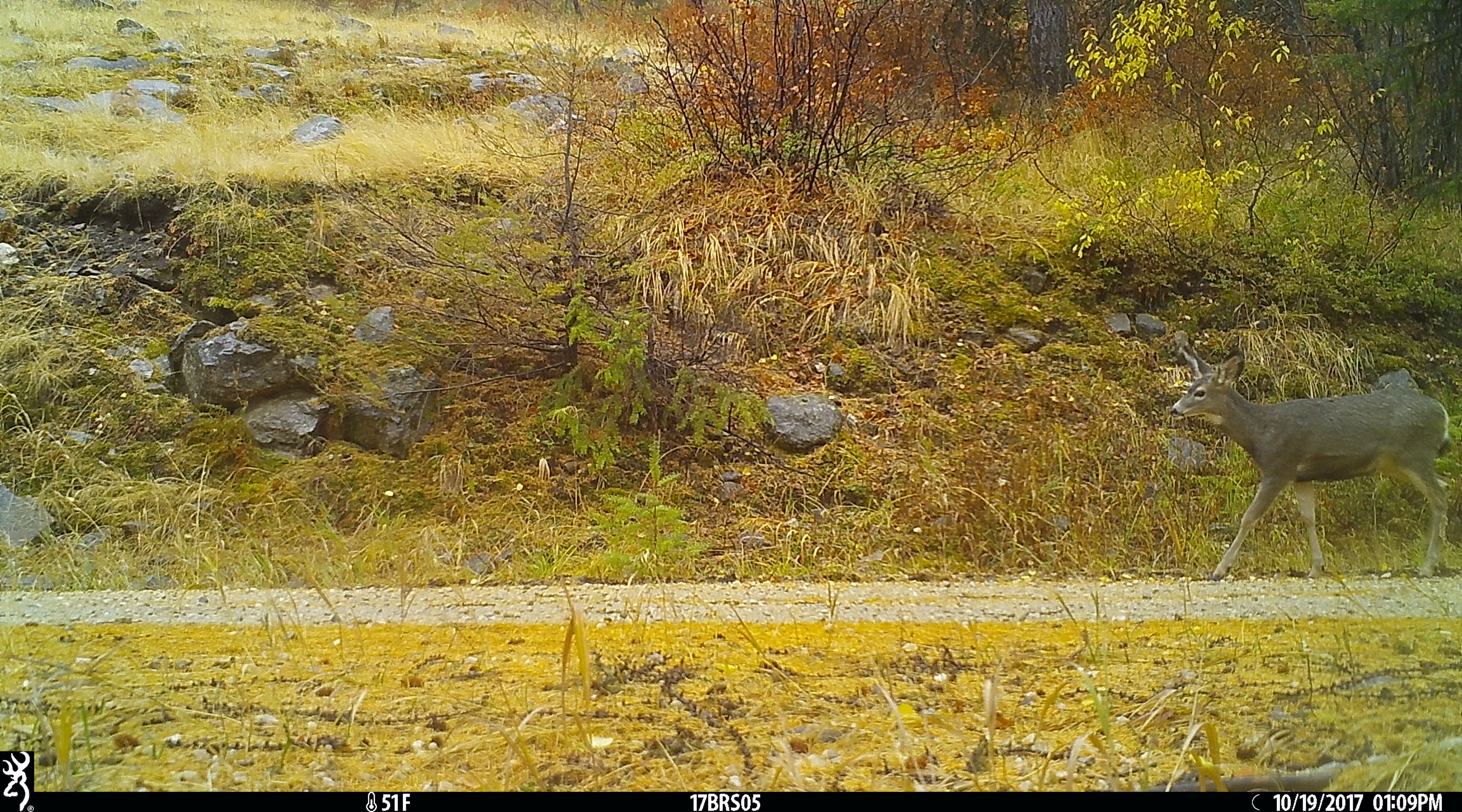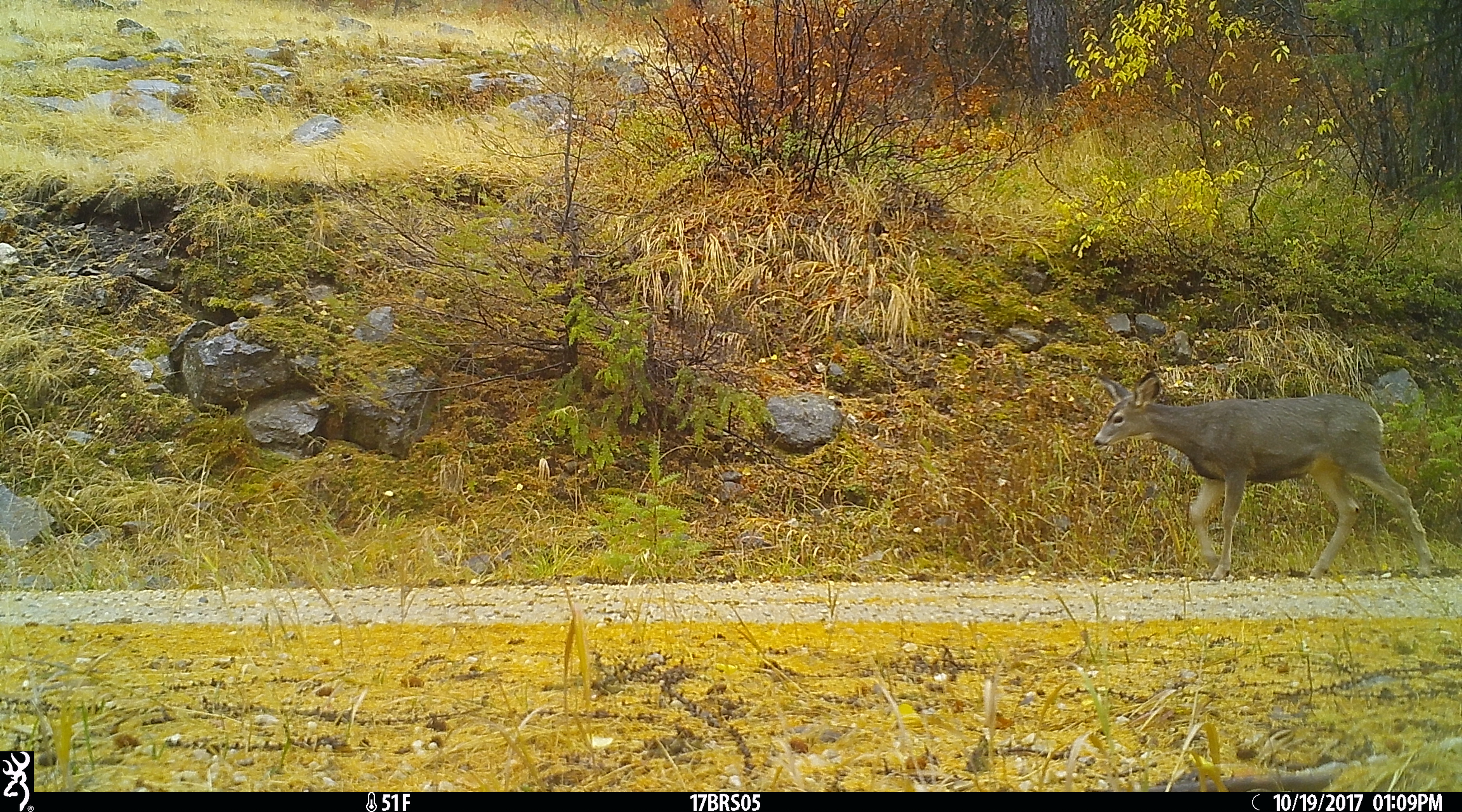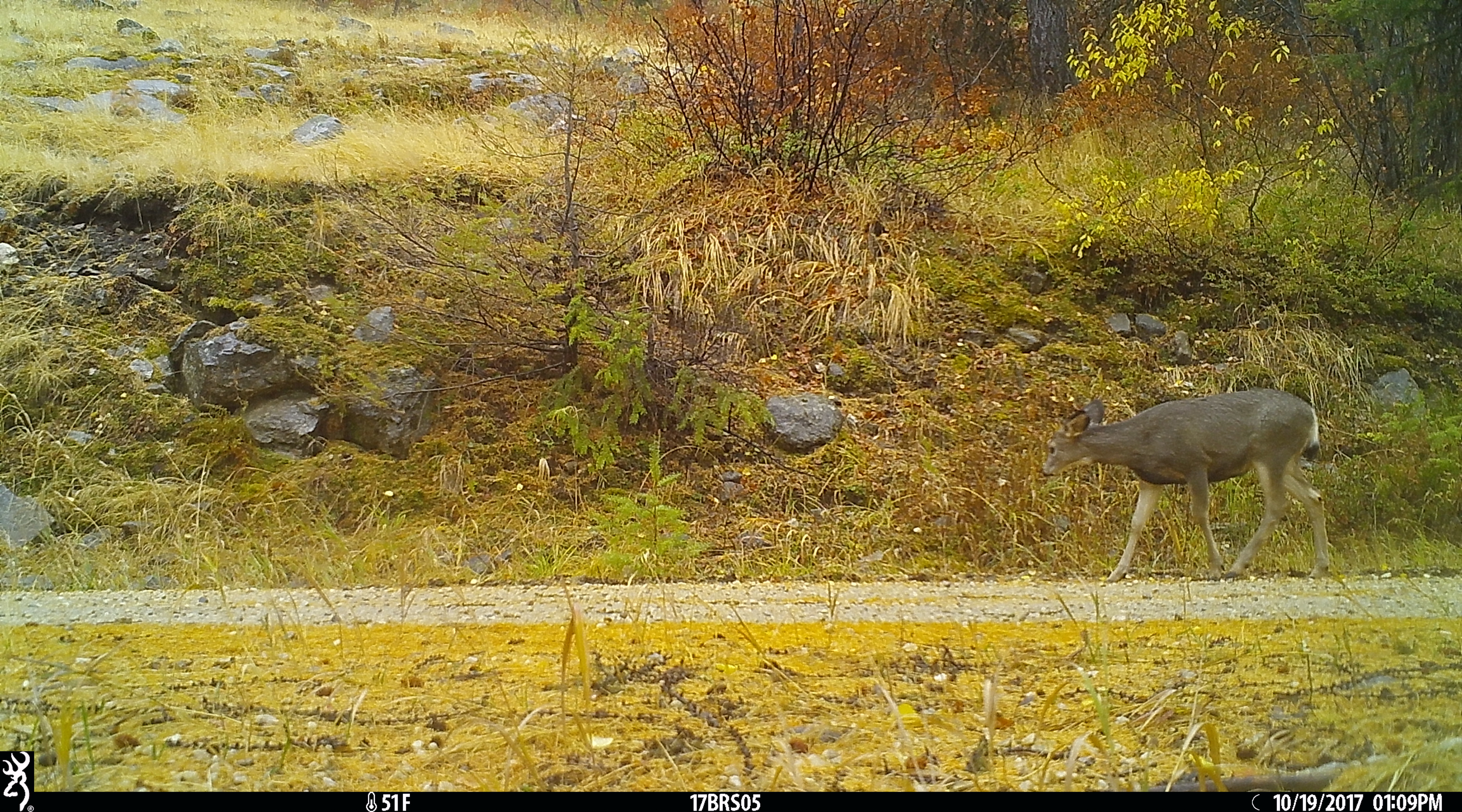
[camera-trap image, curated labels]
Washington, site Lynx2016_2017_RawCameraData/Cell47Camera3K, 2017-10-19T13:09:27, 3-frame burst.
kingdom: Animalia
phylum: Chordata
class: Mammalia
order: Artiodactyla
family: Cervidae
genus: Odocoileus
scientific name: Odocoileus hemionus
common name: mule deer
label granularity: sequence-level